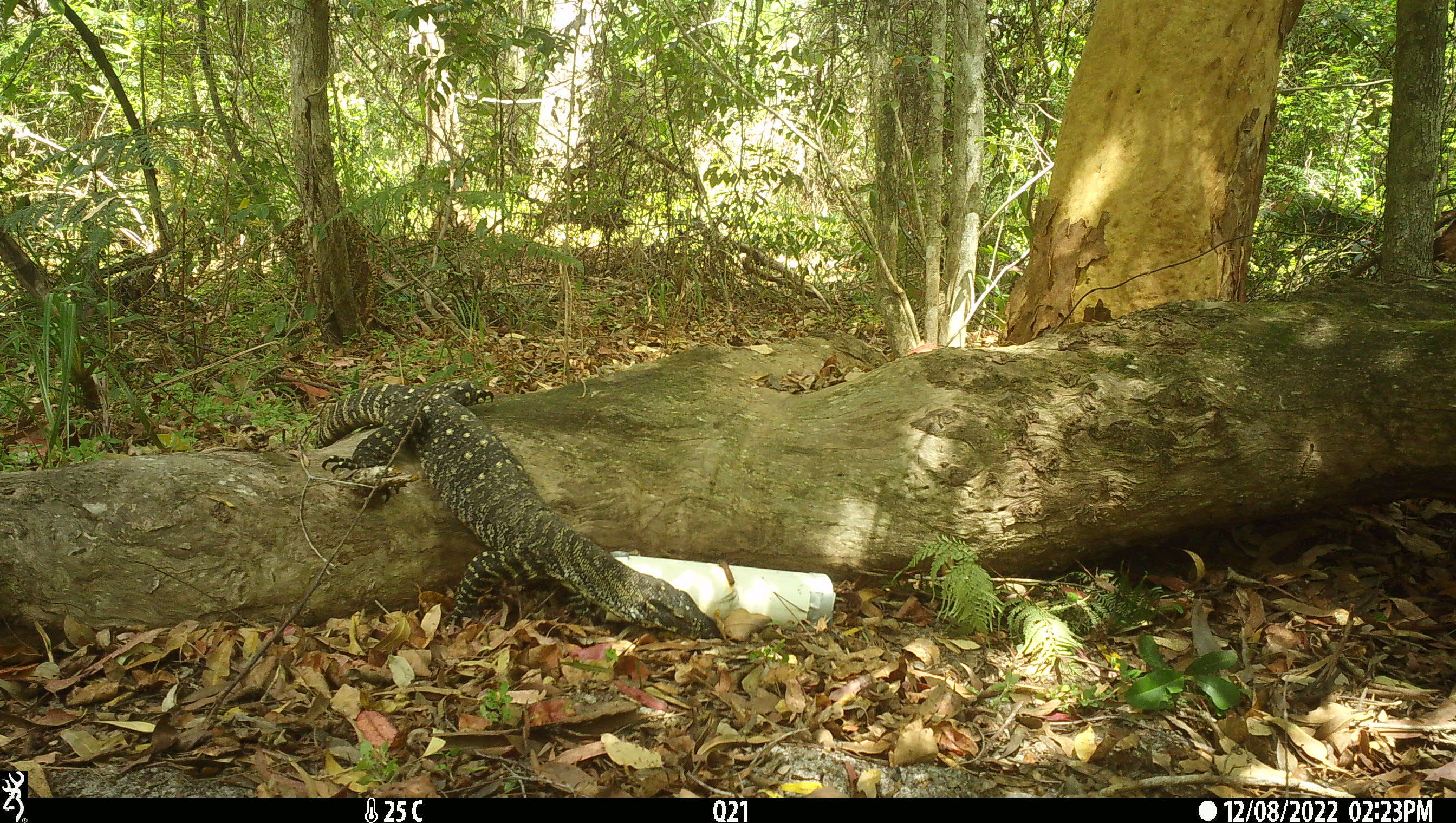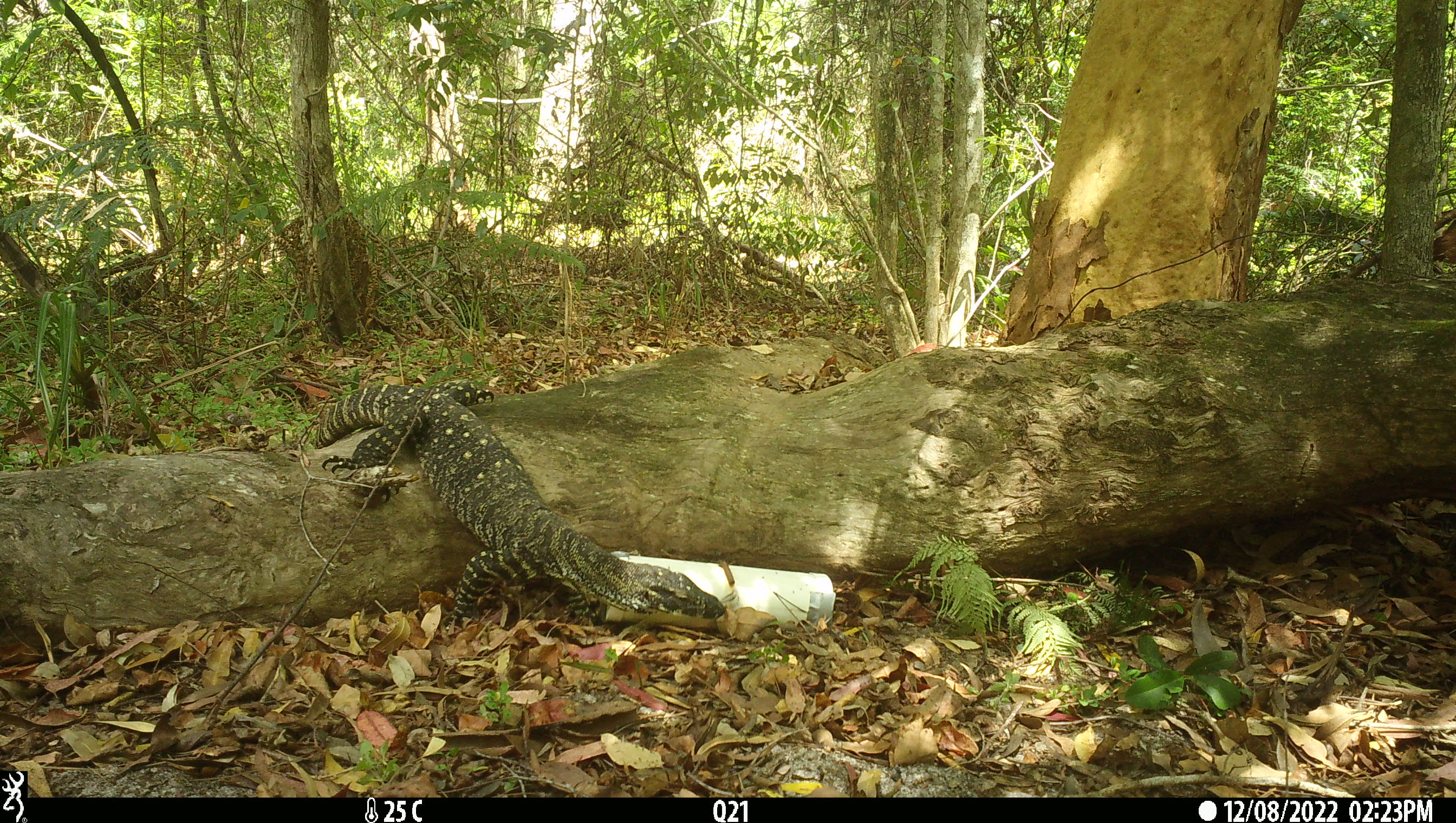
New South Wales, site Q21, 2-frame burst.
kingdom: Animalia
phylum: Chordata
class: Reptilia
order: Squamata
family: Varanidae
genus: Varanus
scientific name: Varanus varius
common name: lace monitor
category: goanna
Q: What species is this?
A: Goanna (lace monitor) (Varanus varius).